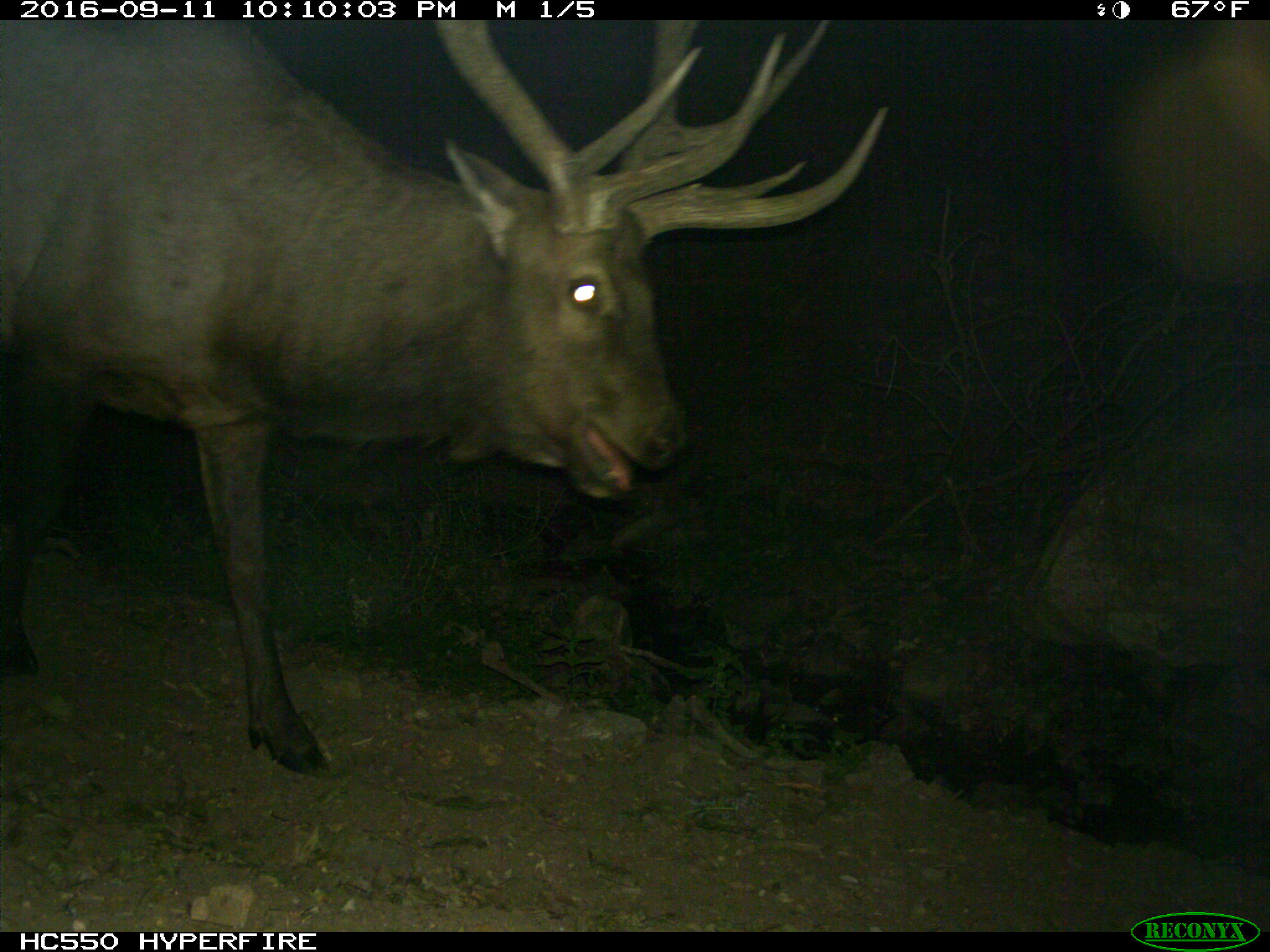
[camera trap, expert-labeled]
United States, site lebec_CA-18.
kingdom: Animalia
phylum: Chordata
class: Mammalia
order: Artiodactyla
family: Cervidae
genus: Cervus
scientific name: Cervus canadensis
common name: elk